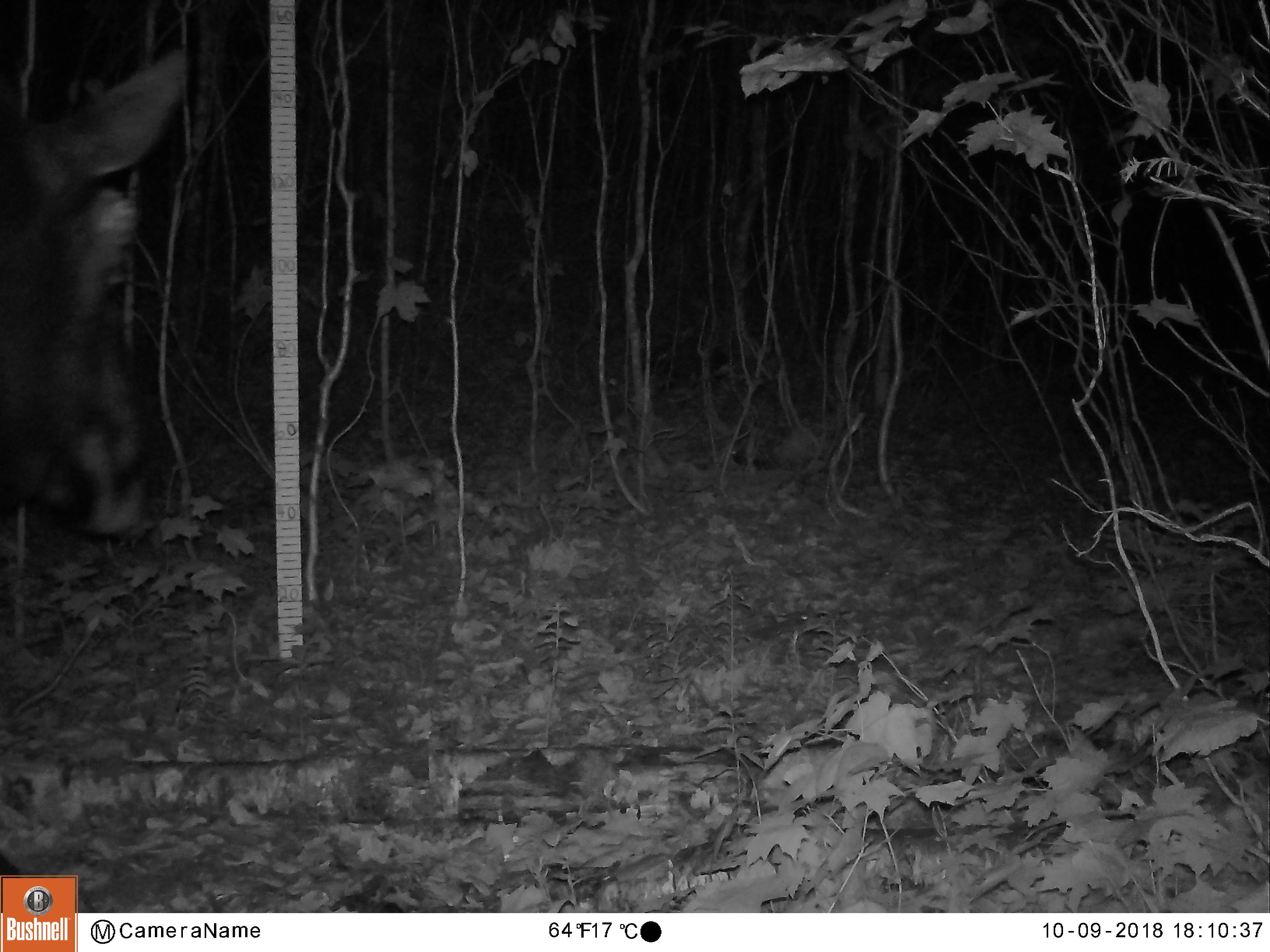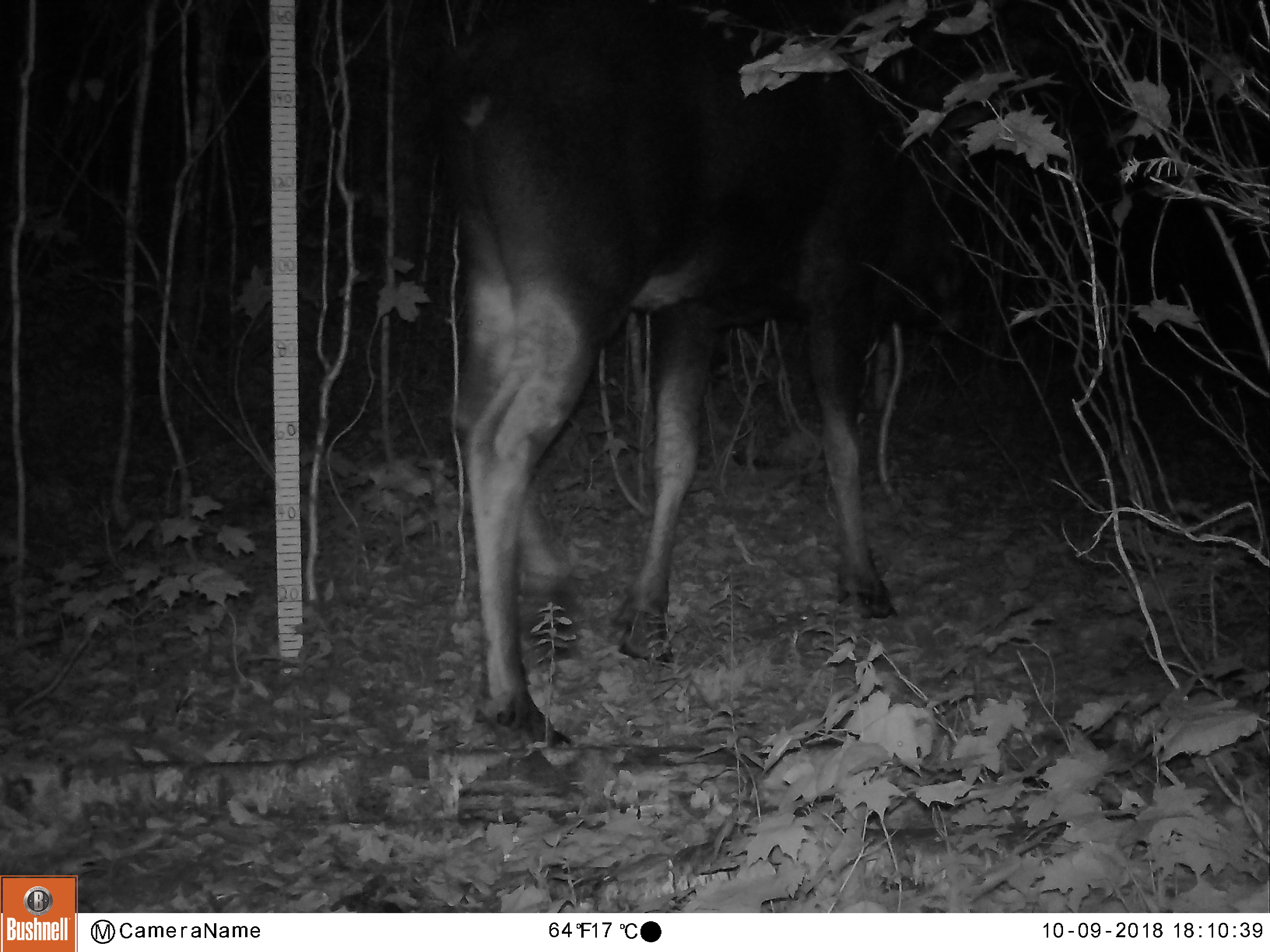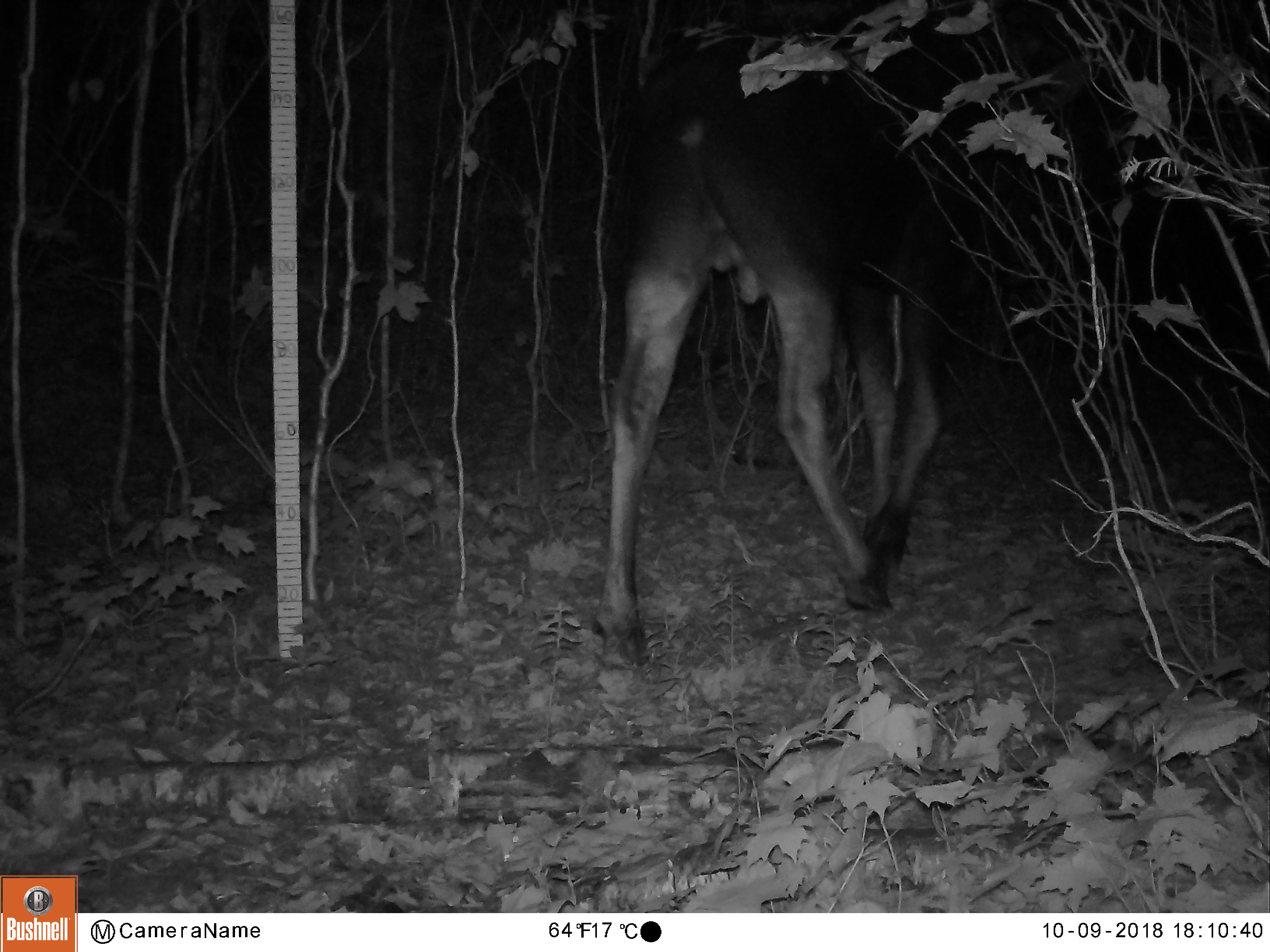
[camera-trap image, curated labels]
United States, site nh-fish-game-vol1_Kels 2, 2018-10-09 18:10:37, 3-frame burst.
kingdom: Animalia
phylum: Chordata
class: Mammalia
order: Artiodactyla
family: Cervidae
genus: Alces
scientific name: Alces alces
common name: moose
Moose (Alces alces).